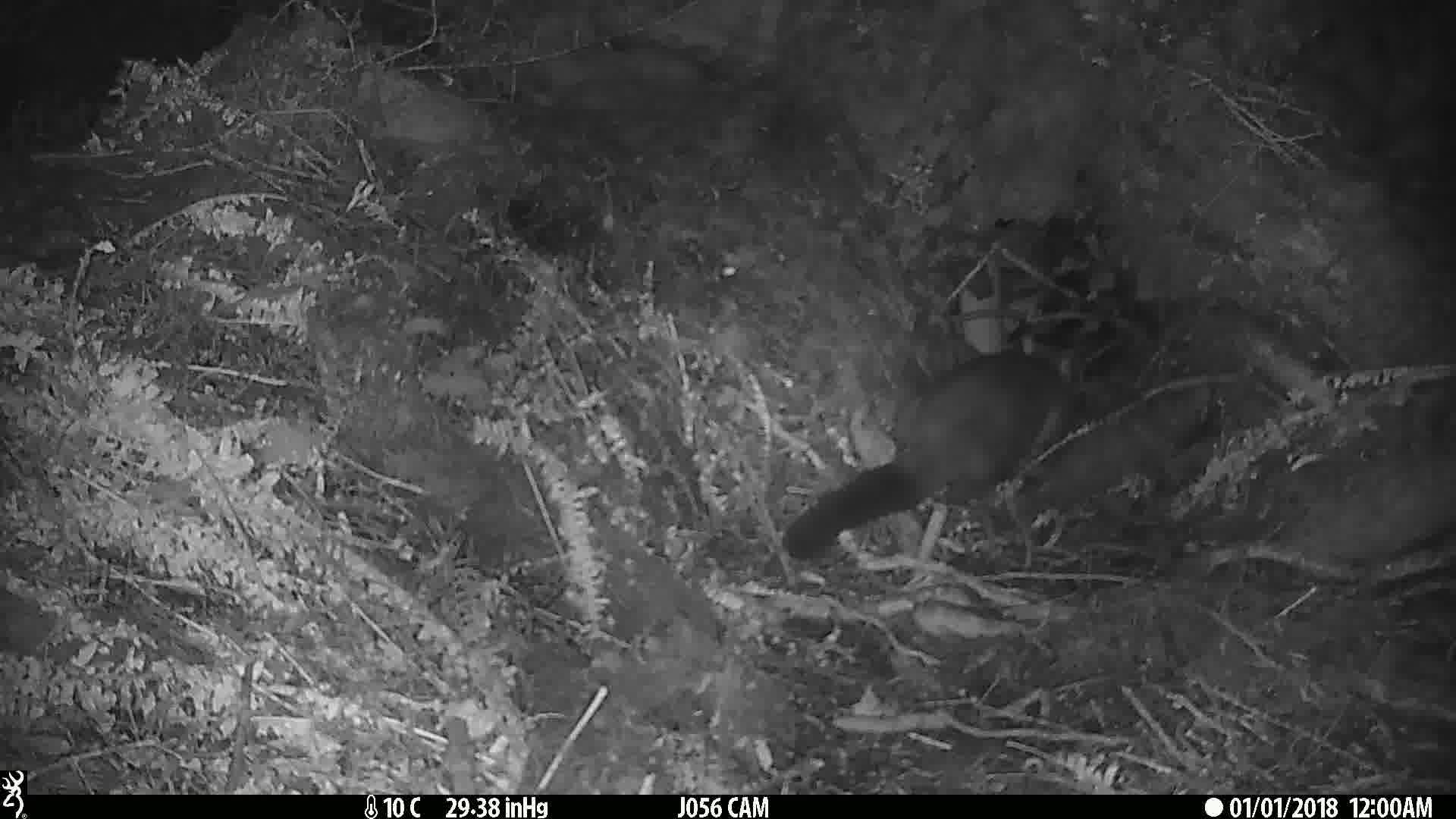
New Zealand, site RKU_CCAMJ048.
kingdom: Animalia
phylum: Chordata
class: Mammalia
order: Diprotodontia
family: Phalangeridae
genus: Trichosurus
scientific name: Trichosurus vulpecula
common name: common brushtail possum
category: possum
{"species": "possum (common brushtail possum) (Trichosurus vulpecula)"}